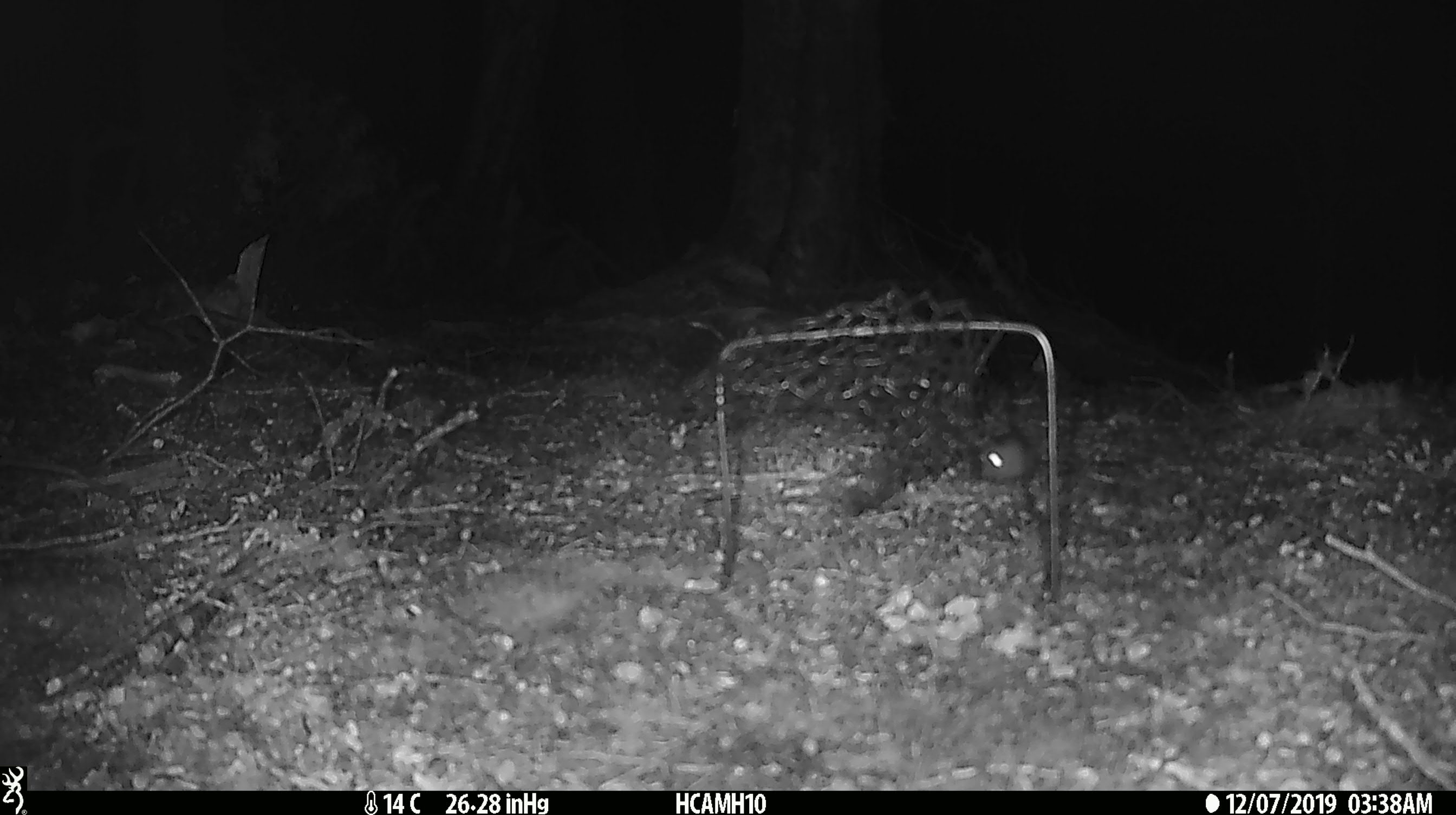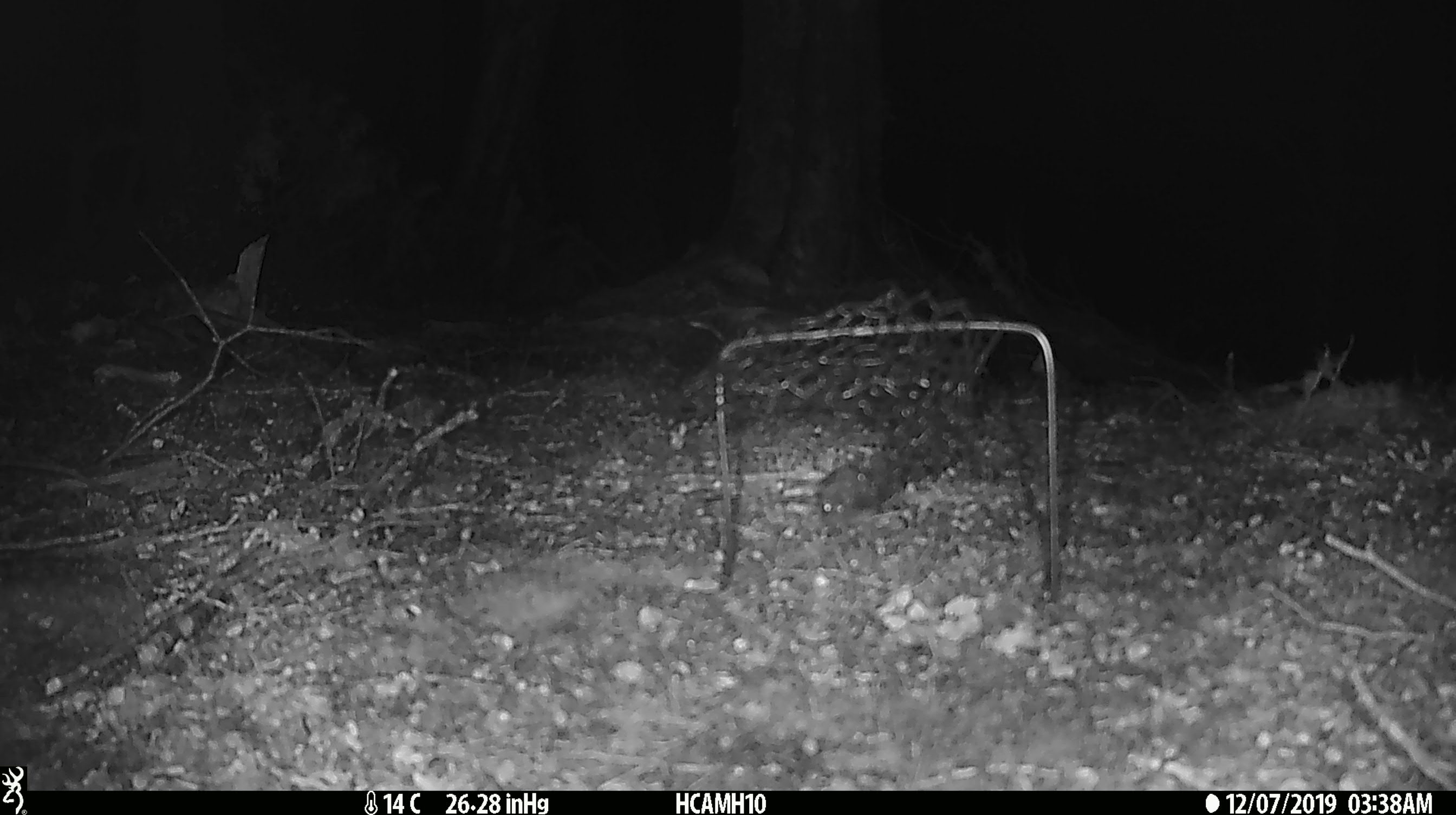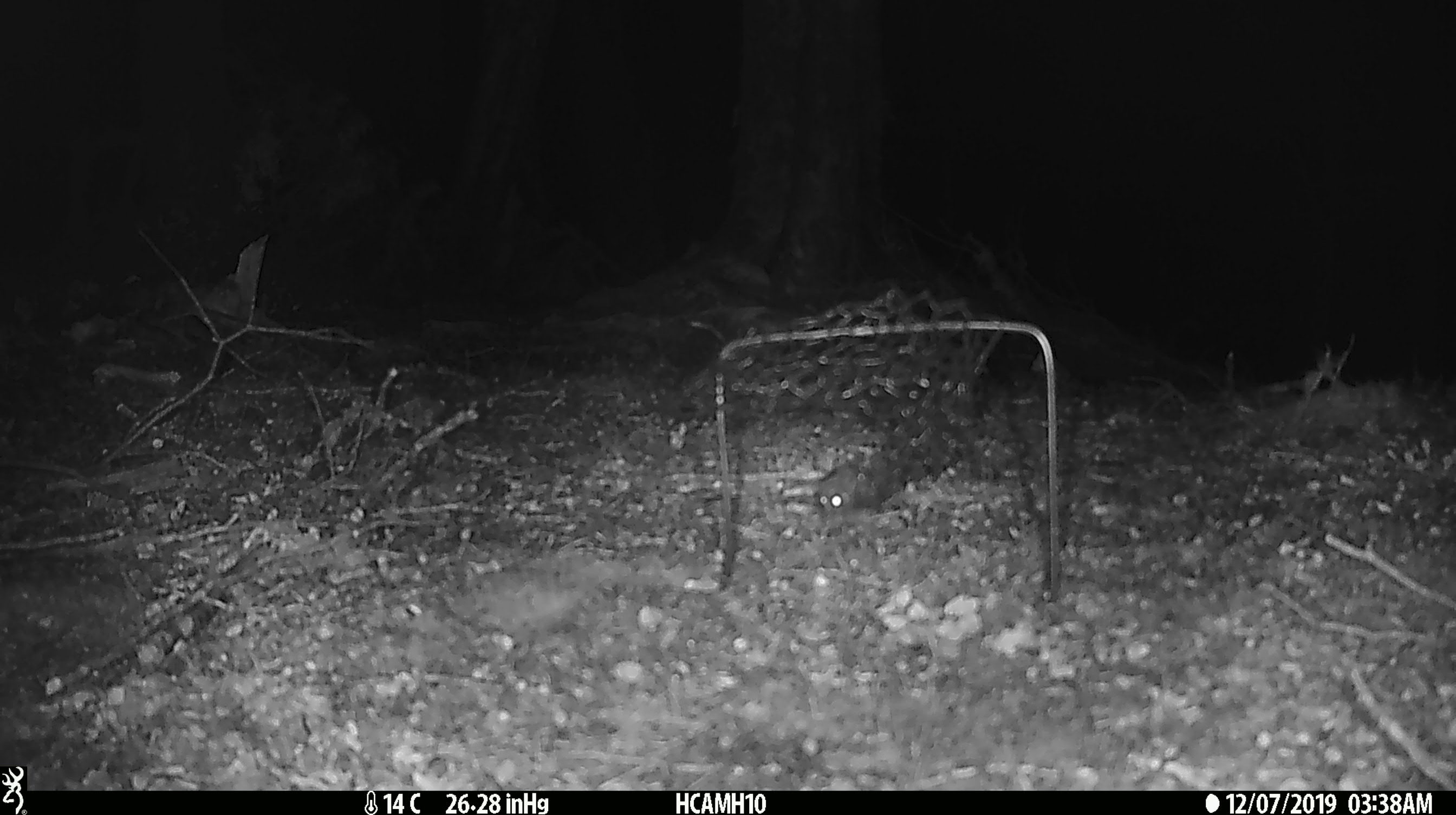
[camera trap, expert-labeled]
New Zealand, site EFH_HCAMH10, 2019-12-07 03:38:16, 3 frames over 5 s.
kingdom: Animalia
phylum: Chordata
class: Mammalia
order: Rodentia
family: Muridae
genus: Mus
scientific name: Mus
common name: mouse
Mouse (Mus).